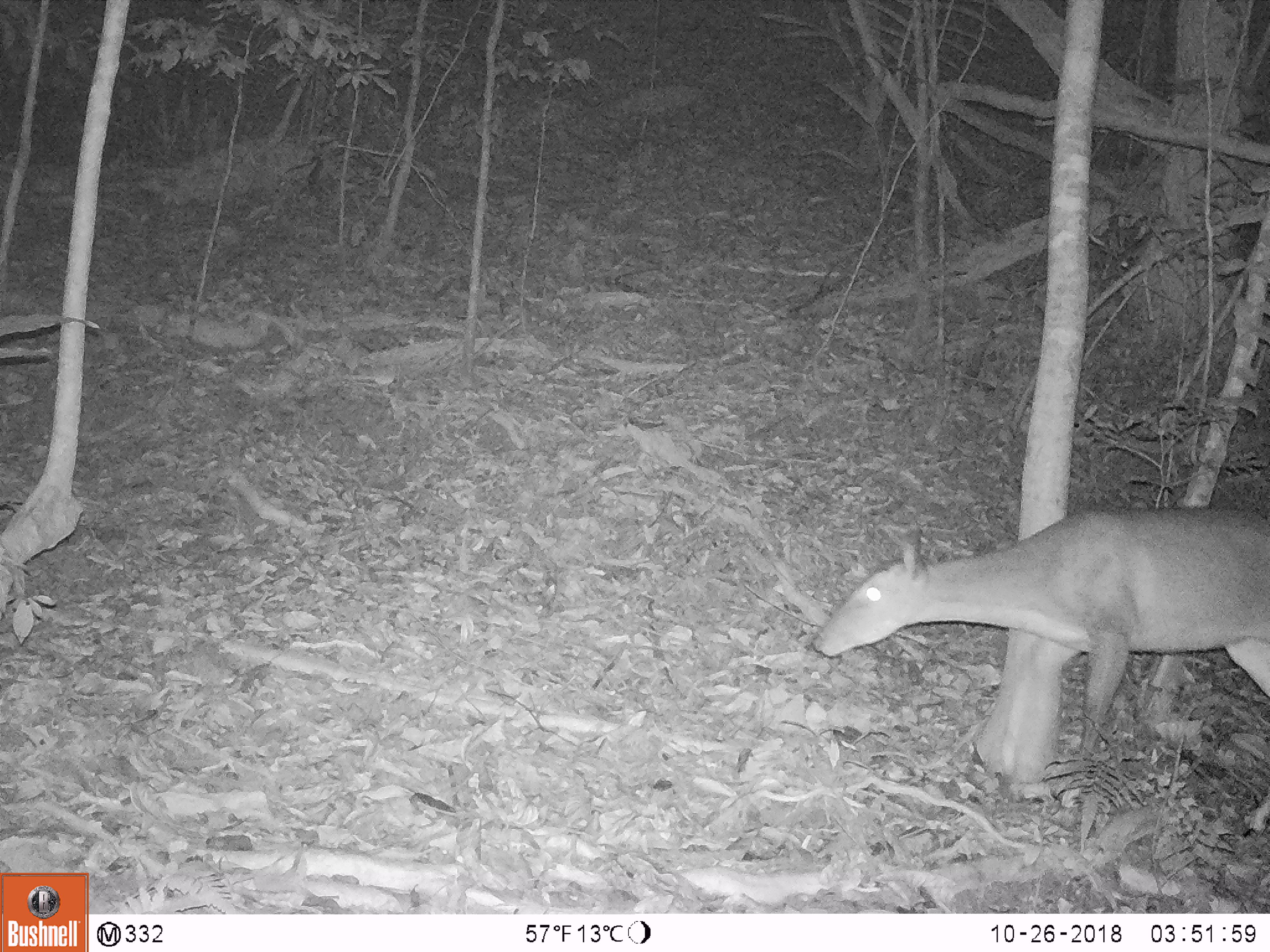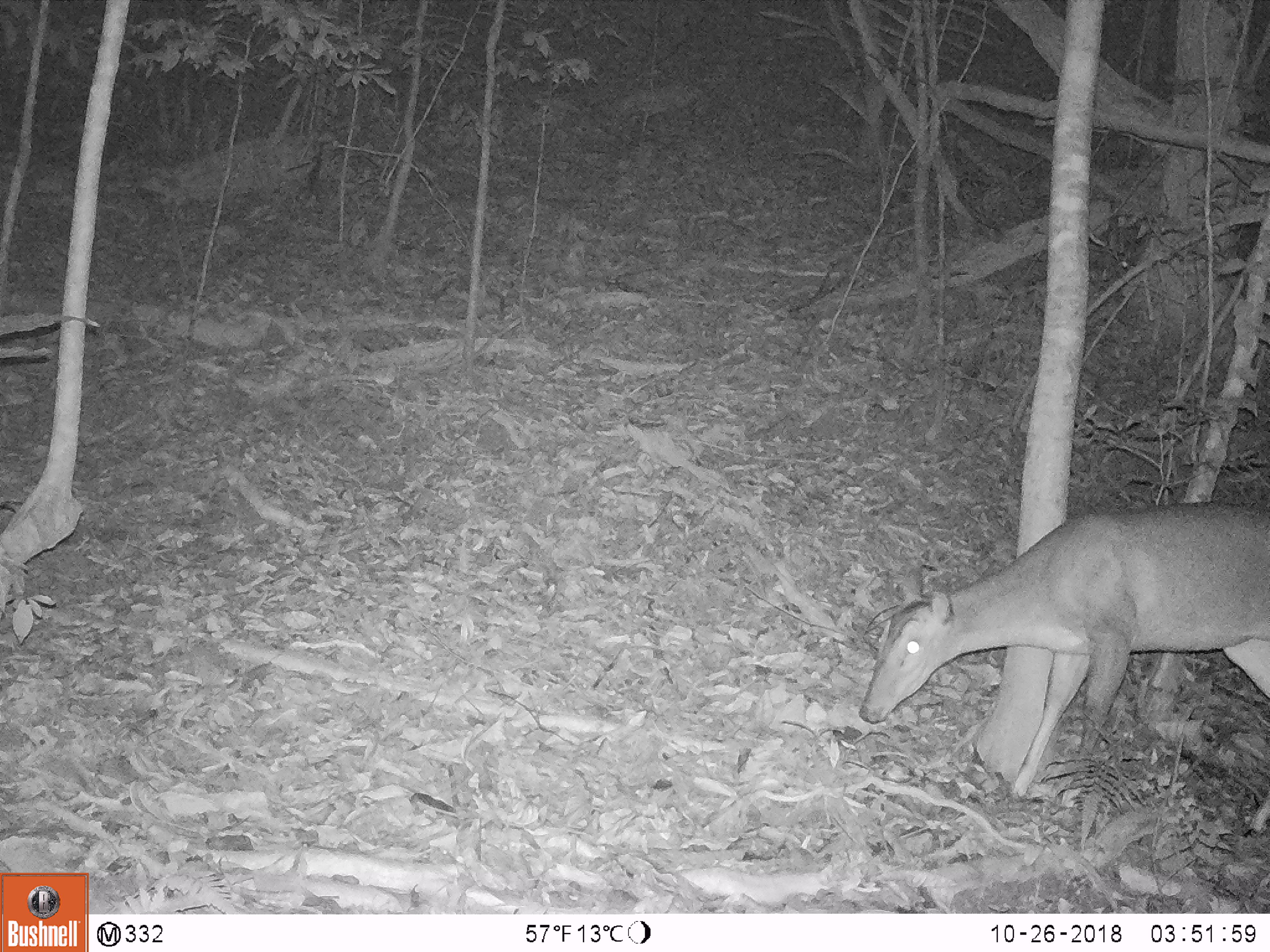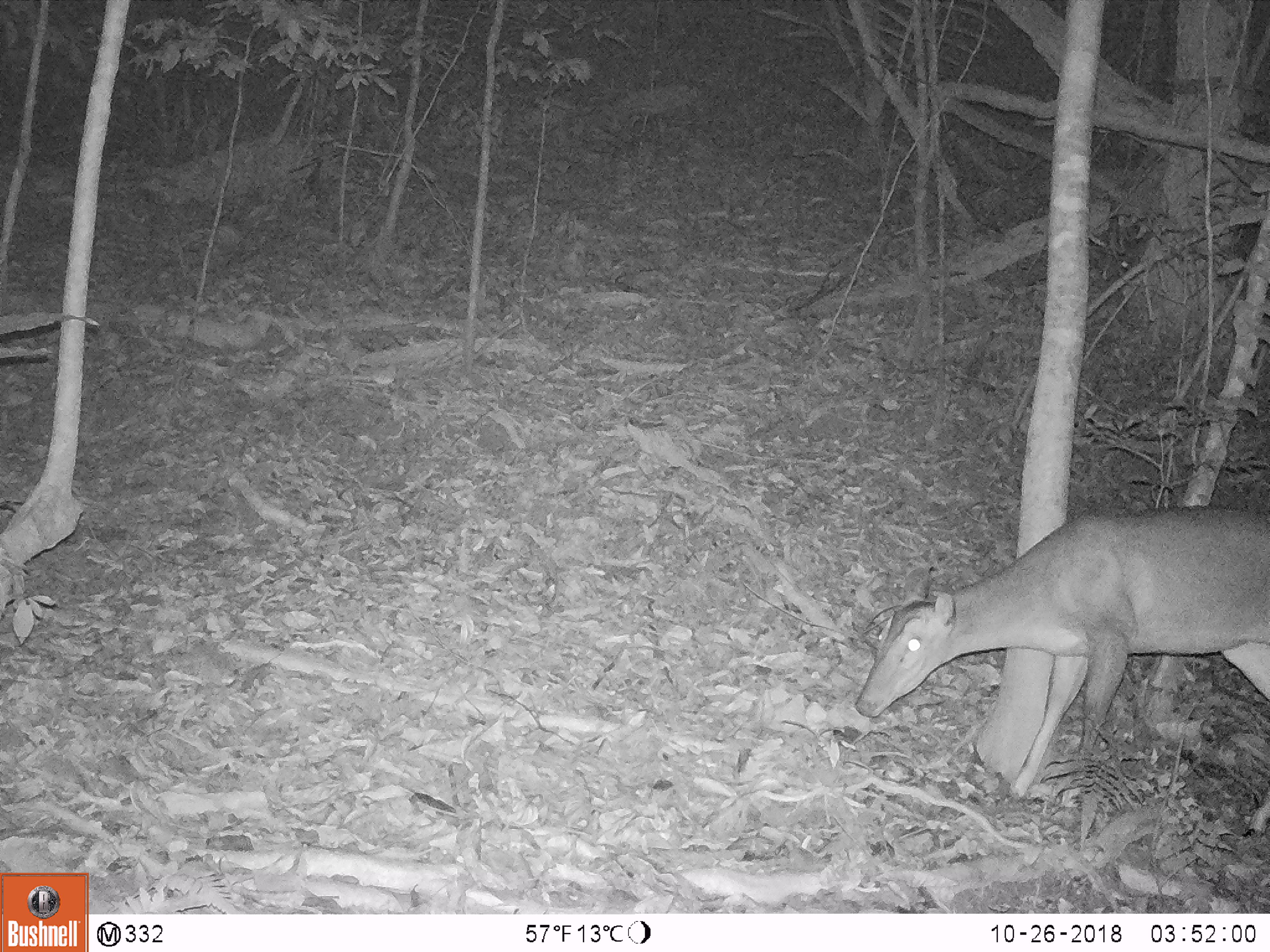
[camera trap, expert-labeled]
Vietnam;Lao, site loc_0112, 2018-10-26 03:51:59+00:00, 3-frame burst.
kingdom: Animalia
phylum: Chordata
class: Mammalia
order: Artiodactyla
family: Cervidae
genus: Muntiacus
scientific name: Muntiacus vuquangensis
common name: large-antlered muntjac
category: large antlered muntjac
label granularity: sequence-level